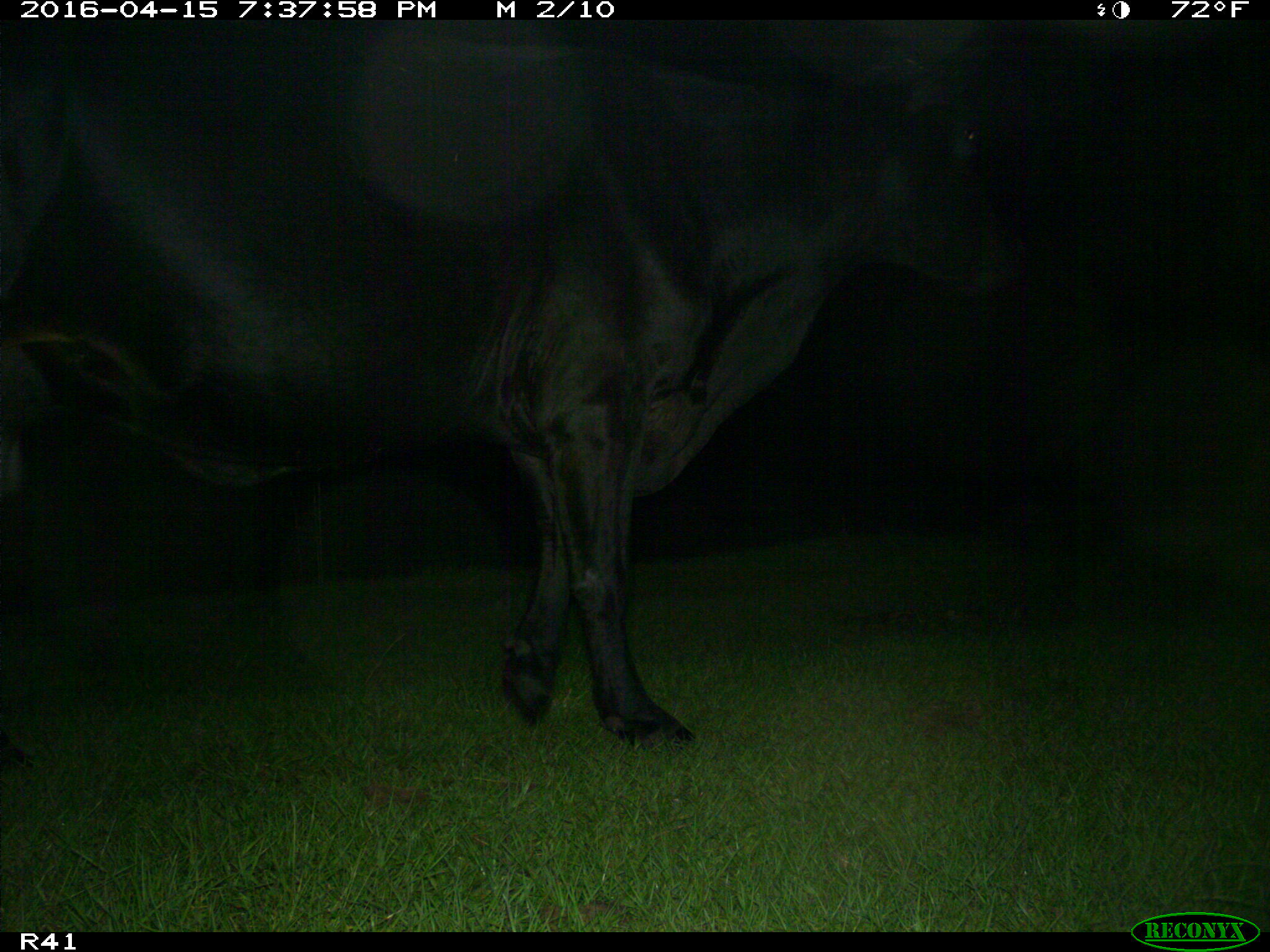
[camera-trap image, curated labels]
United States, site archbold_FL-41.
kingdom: Animalia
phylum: Chordata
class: Mammalia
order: Artiodactyla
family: Bovidae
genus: Bos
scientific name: Bos taurus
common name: domestic cow